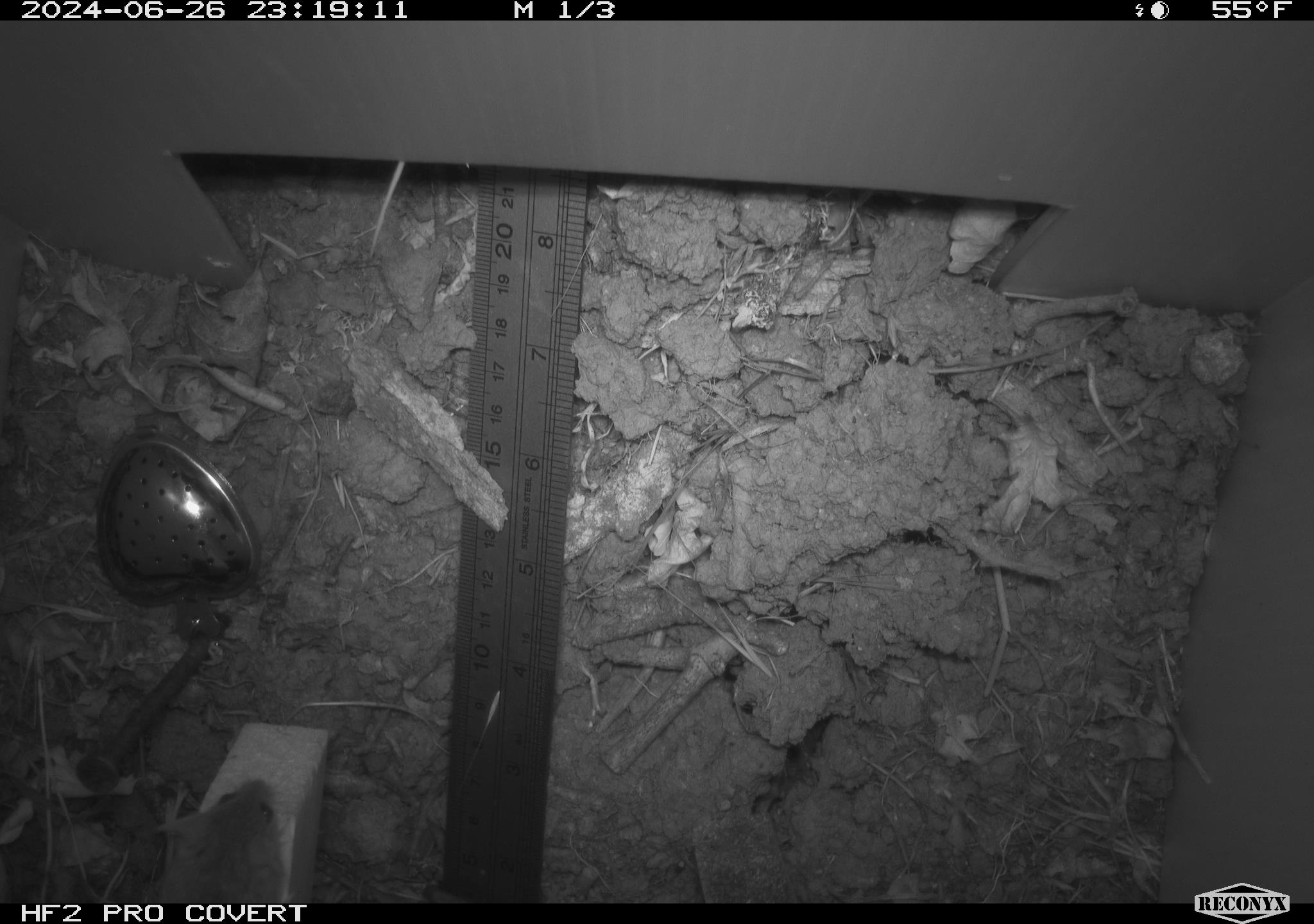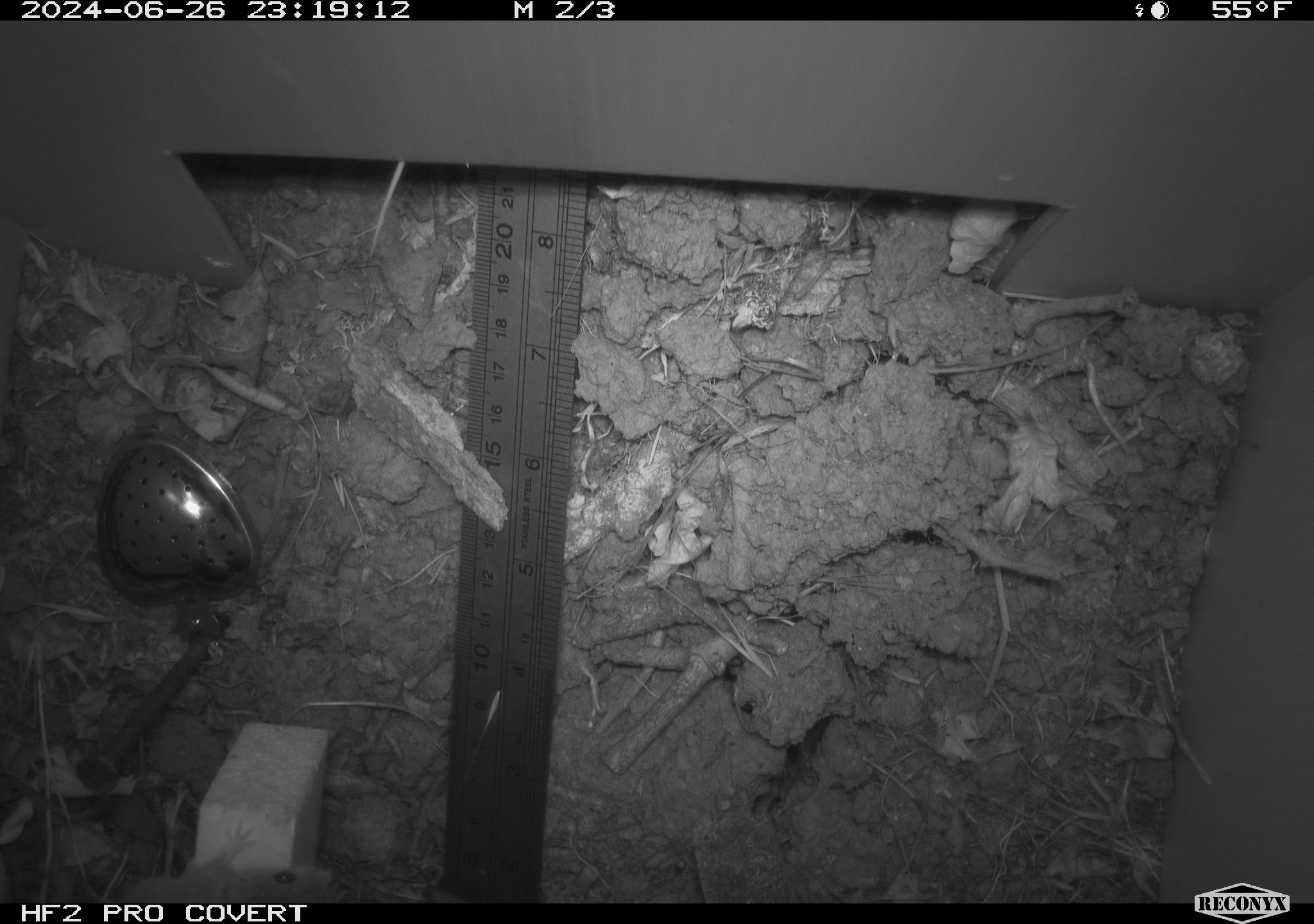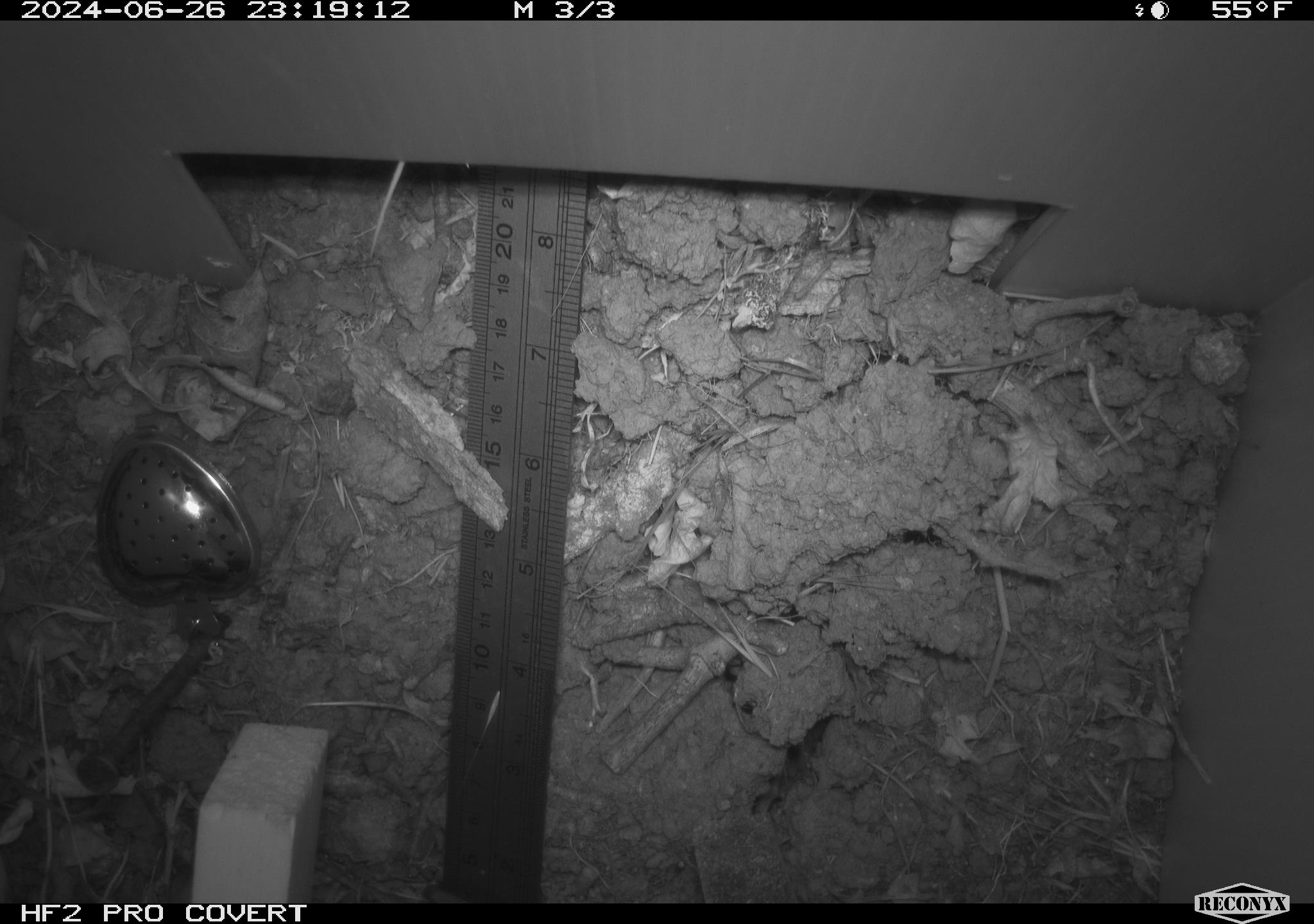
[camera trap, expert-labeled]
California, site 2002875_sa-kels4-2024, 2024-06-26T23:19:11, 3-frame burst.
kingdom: Animalia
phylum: Chordata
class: Mammalia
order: Rodentia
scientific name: Rodentia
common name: rodent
Rodent (Rodentia).